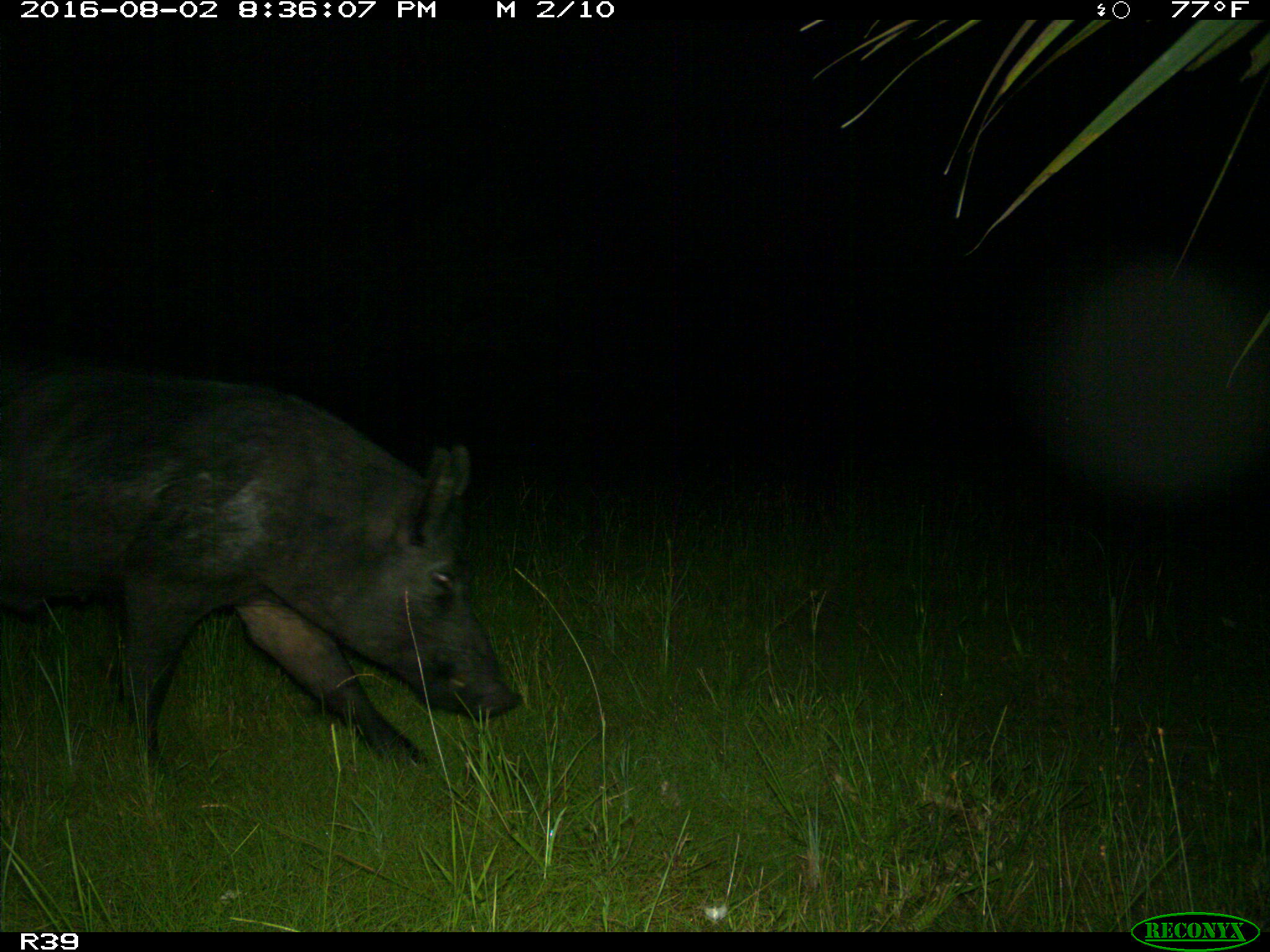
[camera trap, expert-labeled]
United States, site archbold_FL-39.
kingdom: Animalia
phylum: Chordata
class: Mammalia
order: Artiodactyla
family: Suidae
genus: Sus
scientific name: Sus scrofa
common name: wild boar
Sus scrofa (wild boar).